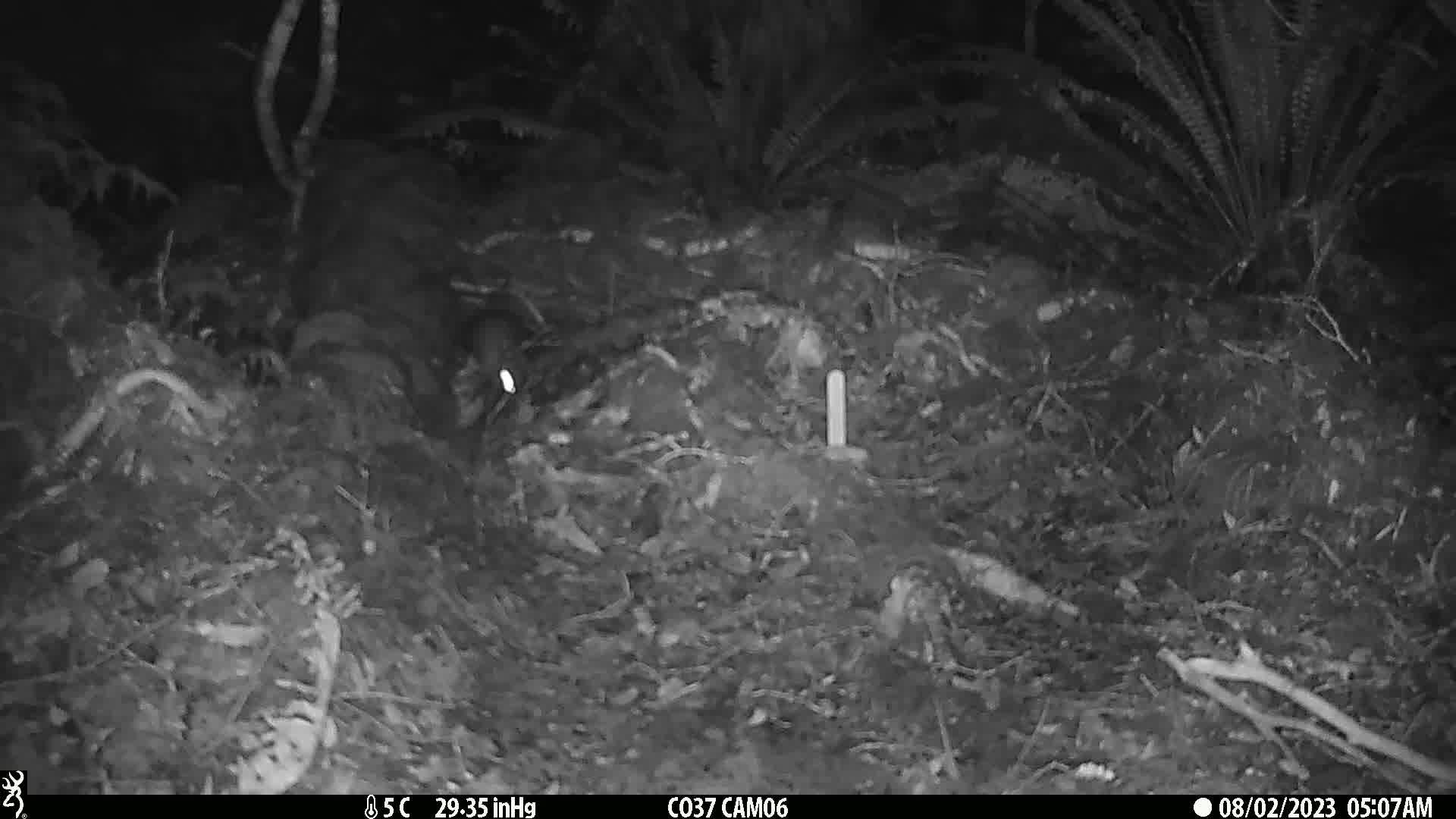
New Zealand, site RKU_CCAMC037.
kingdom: Animalia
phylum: Chordata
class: Mammalia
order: Rodentia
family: Muridae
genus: Rattus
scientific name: Rattus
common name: rat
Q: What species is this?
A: Rat (Rattus).